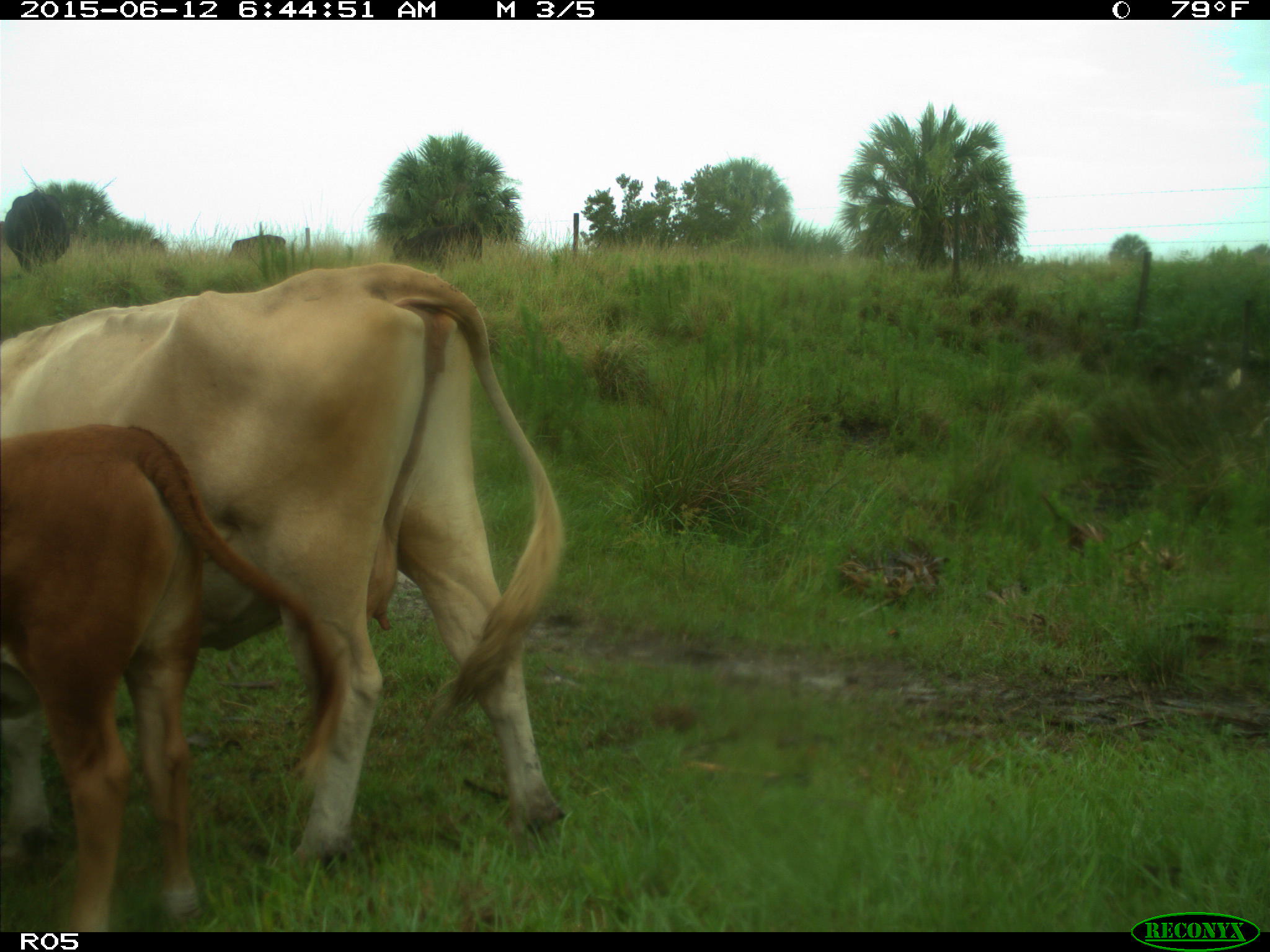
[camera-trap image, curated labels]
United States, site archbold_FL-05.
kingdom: Animalia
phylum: Chordata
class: Mammalia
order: Artiodactyla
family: Bovidae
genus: Bos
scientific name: Bos taurus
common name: domestic cow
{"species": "Bos taurus (domestic cow)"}